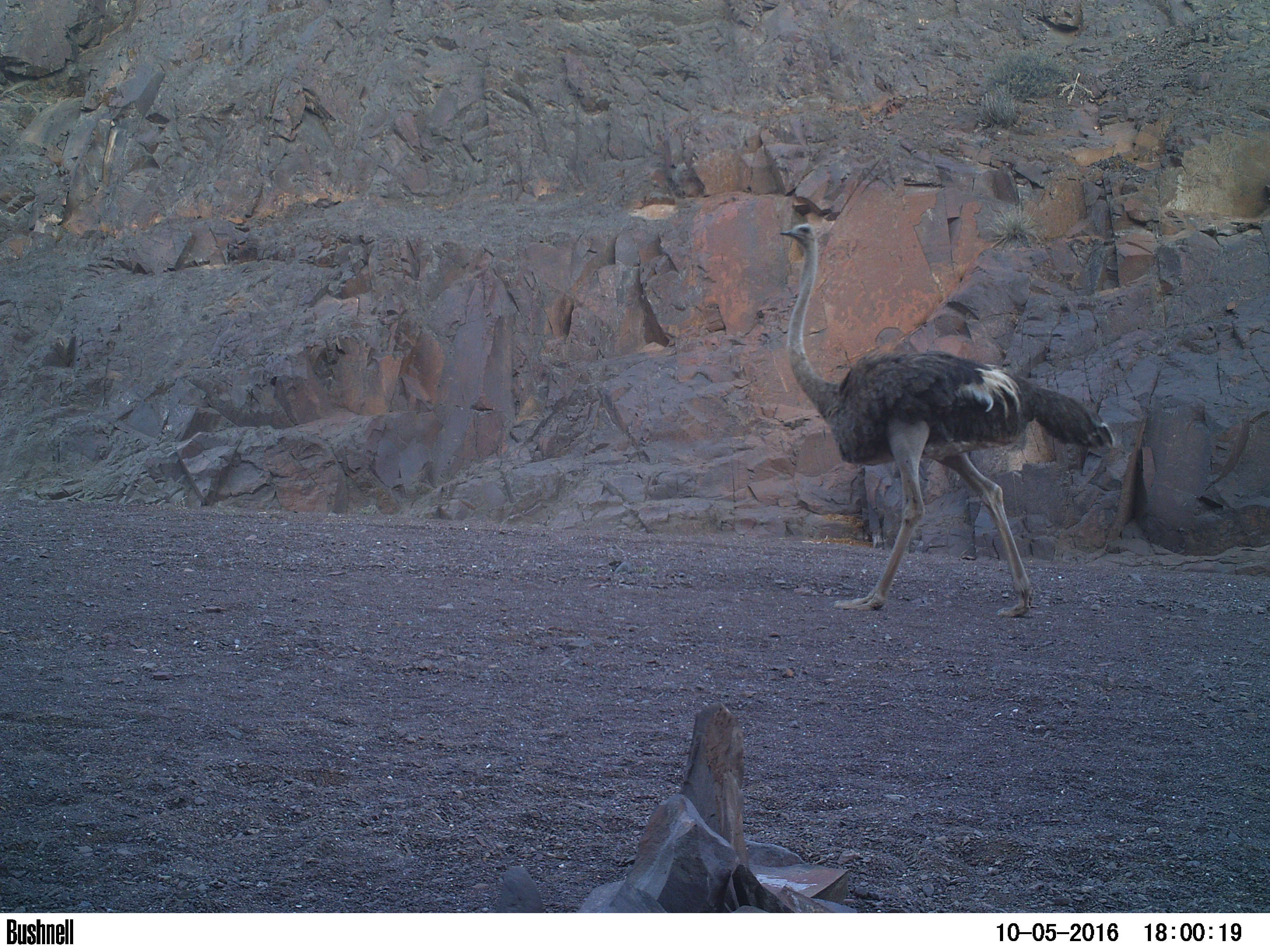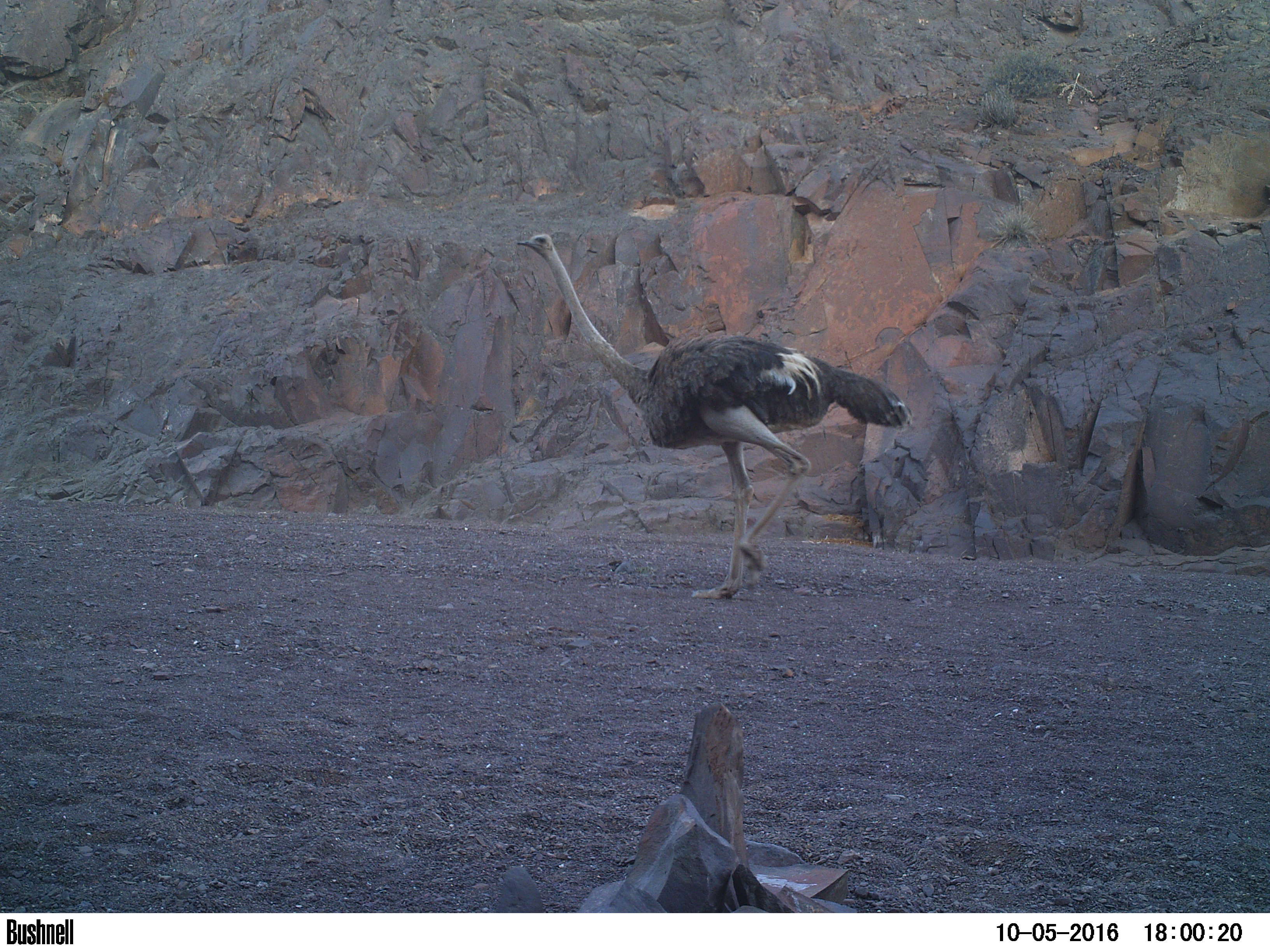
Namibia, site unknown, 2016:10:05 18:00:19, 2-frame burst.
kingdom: Animalia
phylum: Chordata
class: Aves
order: Struthioniformes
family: Struthionidae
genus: Struthio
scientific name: Struthio camelus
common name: common ostrich